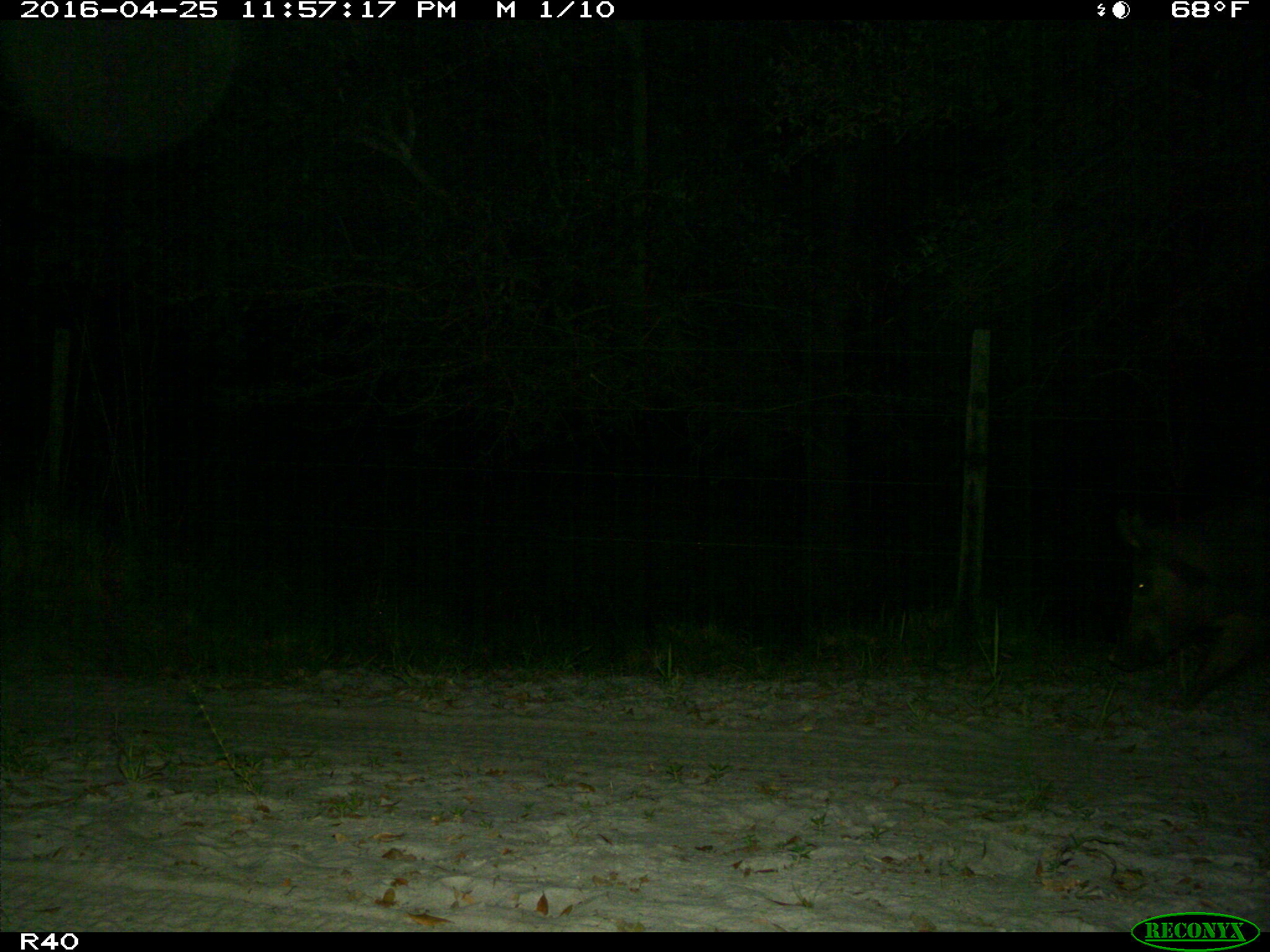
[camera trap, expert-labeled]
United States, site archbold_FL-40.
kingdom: Animalia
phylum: Chordata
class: Mammalia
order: Artiodactyla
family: Suidae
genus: Sus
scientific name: Sus scrofa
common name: wild boar